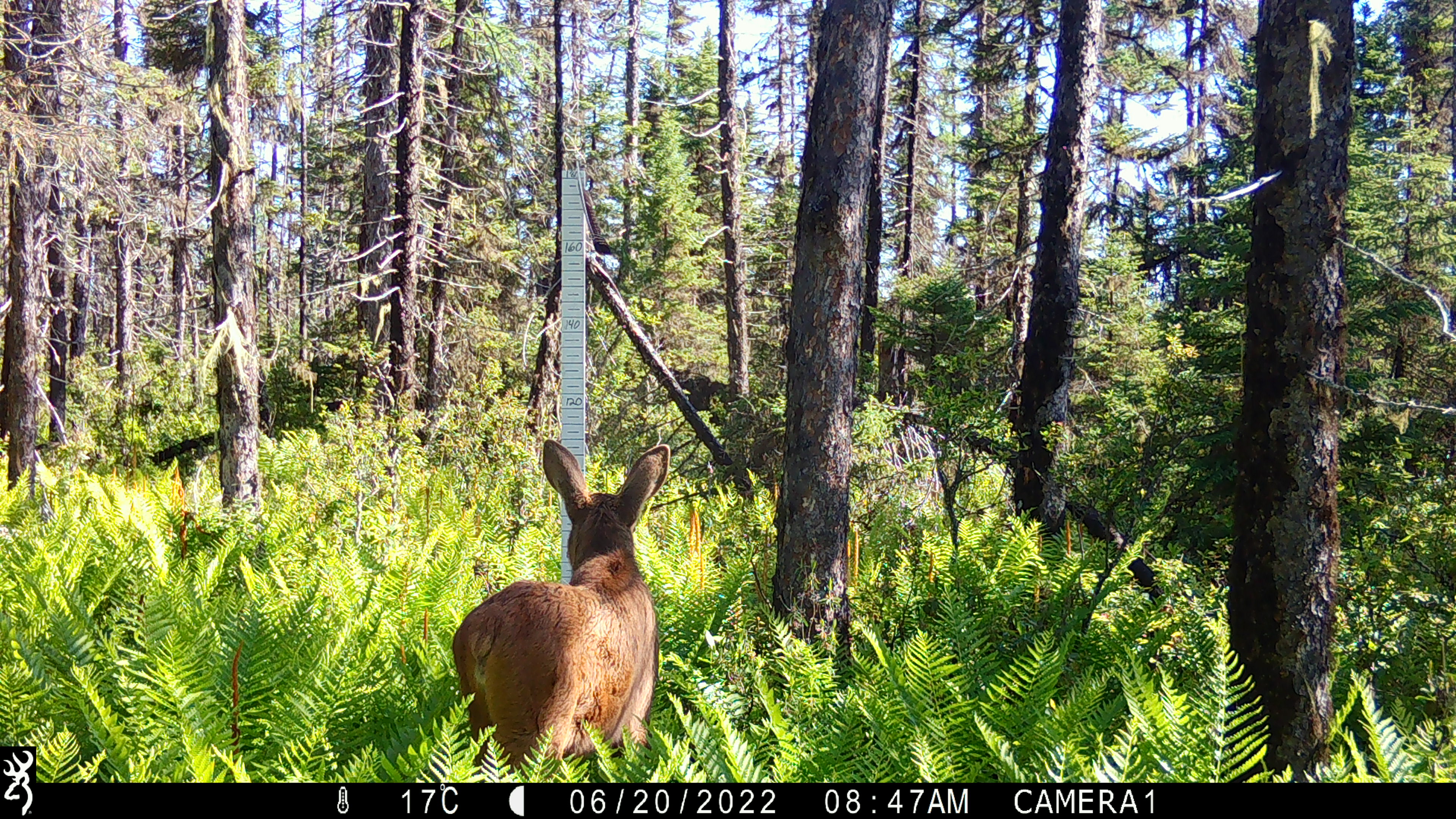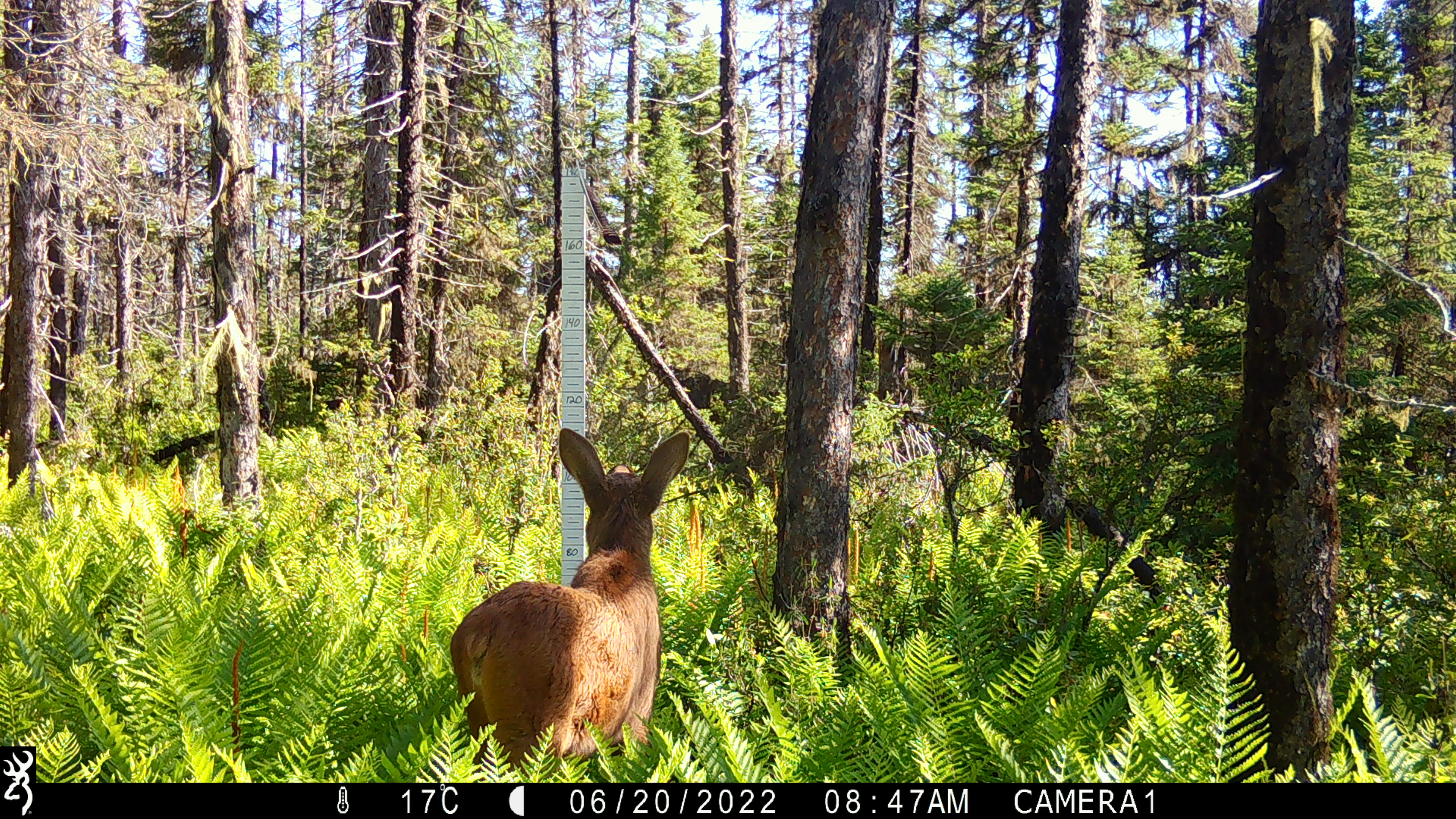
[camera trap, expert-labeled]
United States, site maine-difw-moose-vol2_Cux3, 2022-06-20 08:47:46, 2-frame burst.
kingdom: Animalia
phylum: Chordata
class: Mammalia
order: Artiodactyla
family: Cervidae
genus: Alces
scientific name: Alces alces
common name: moose